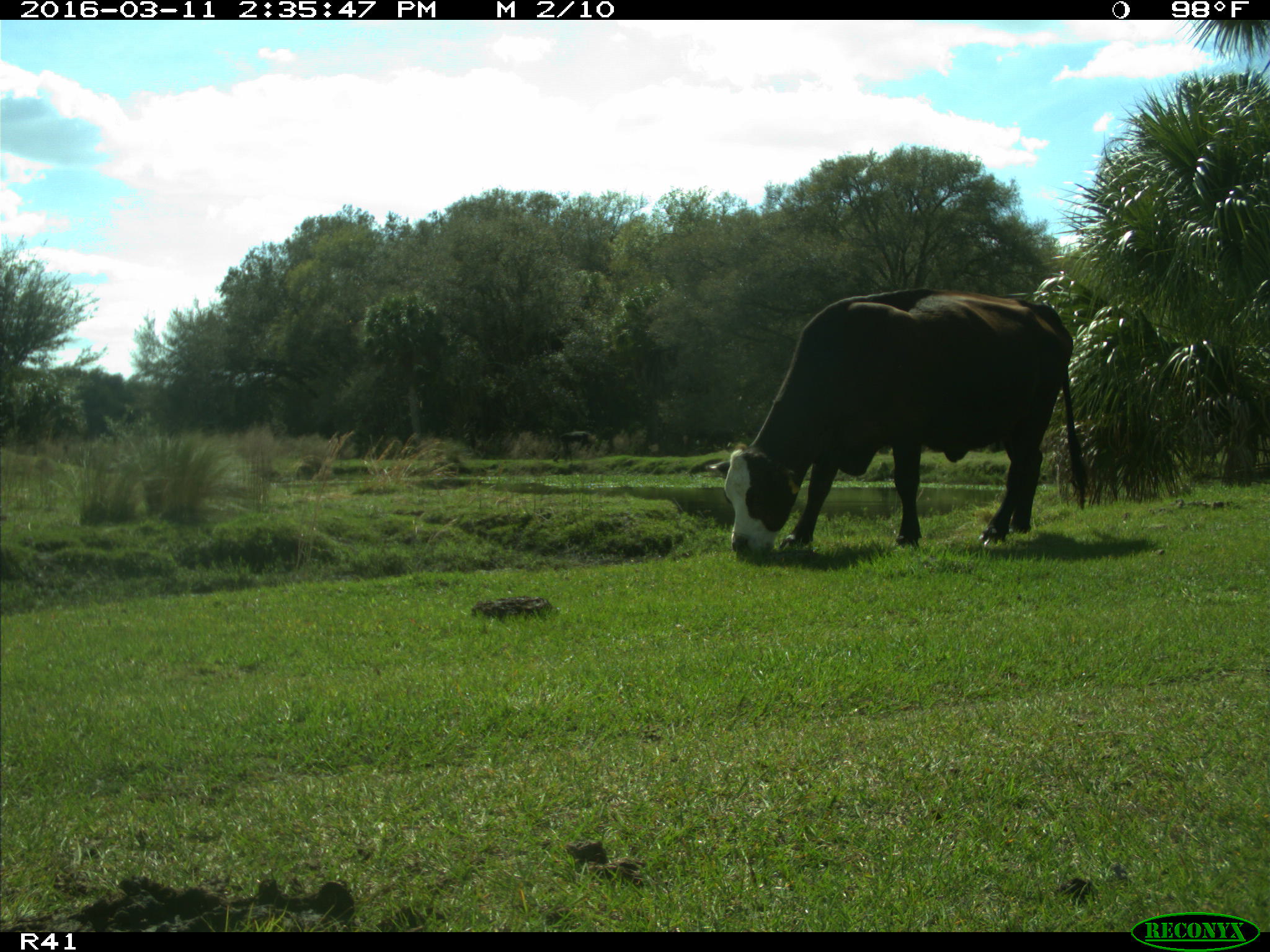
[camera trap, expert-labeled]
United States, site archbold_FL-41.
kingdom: Animalia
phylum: Chordata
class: Mammalia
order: Artiodactyla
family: Bovidae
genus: Bos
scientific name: Bos taurus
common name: domestic cow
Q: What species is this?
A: Bos taurus (domestic cow).